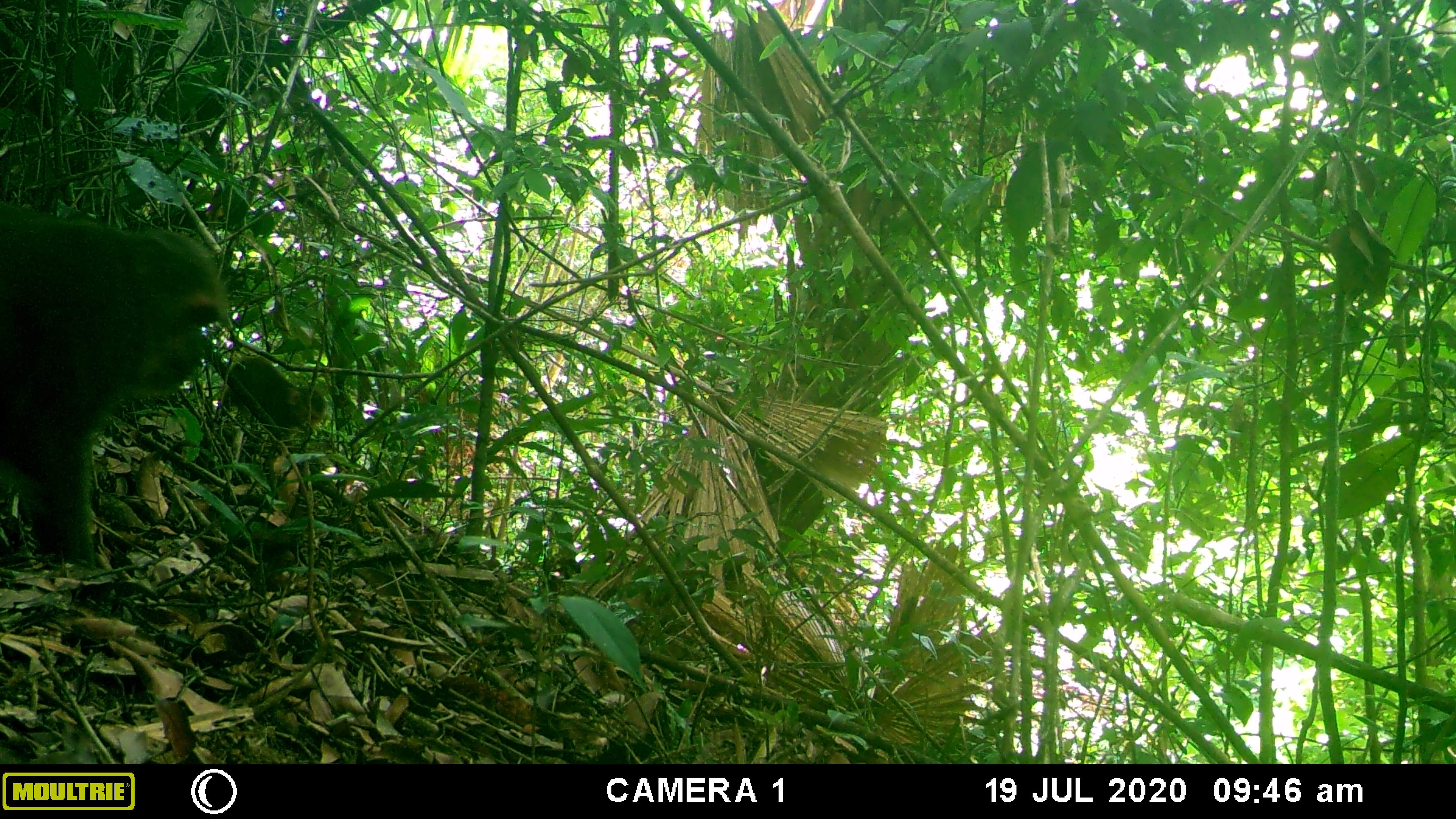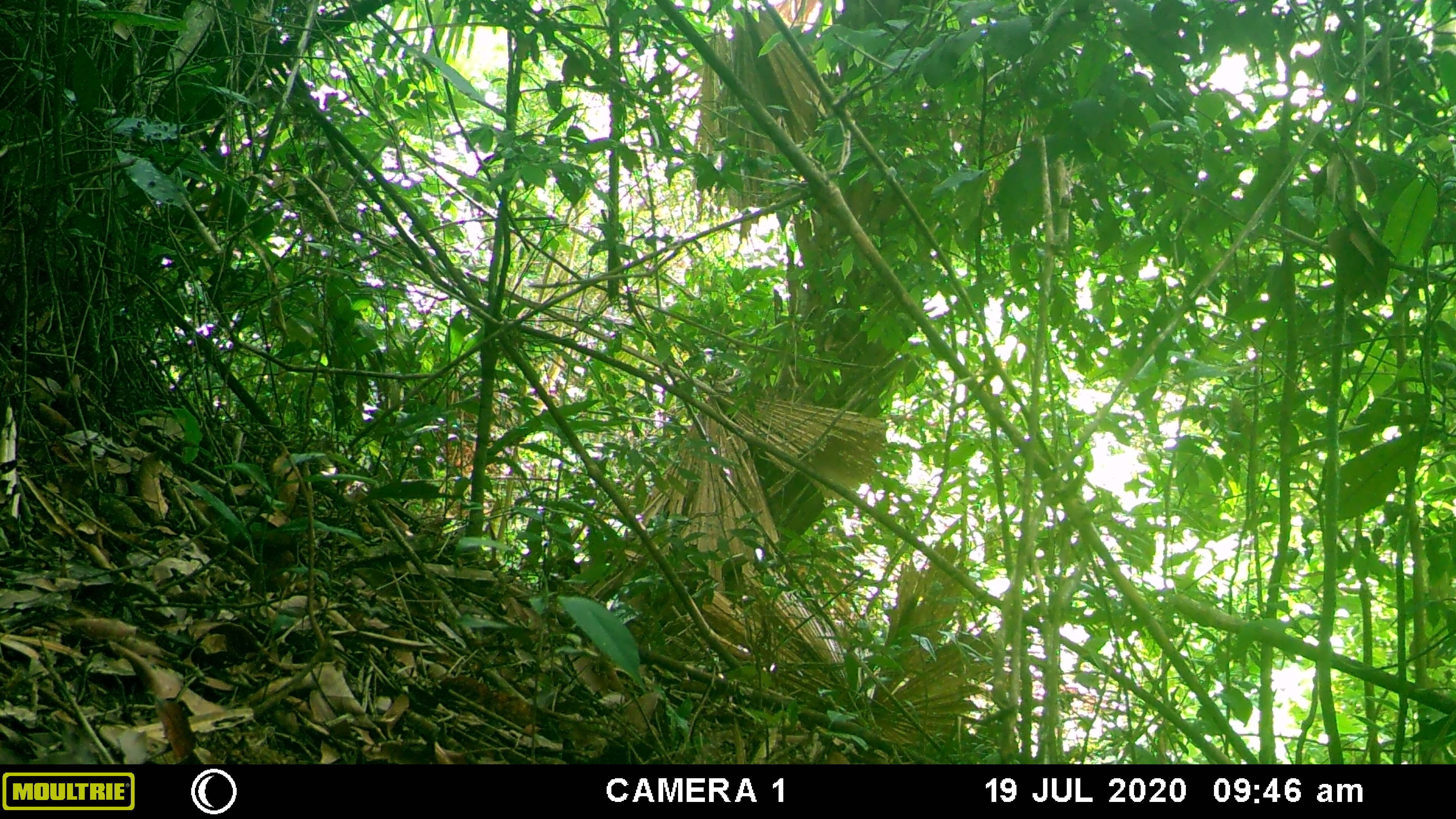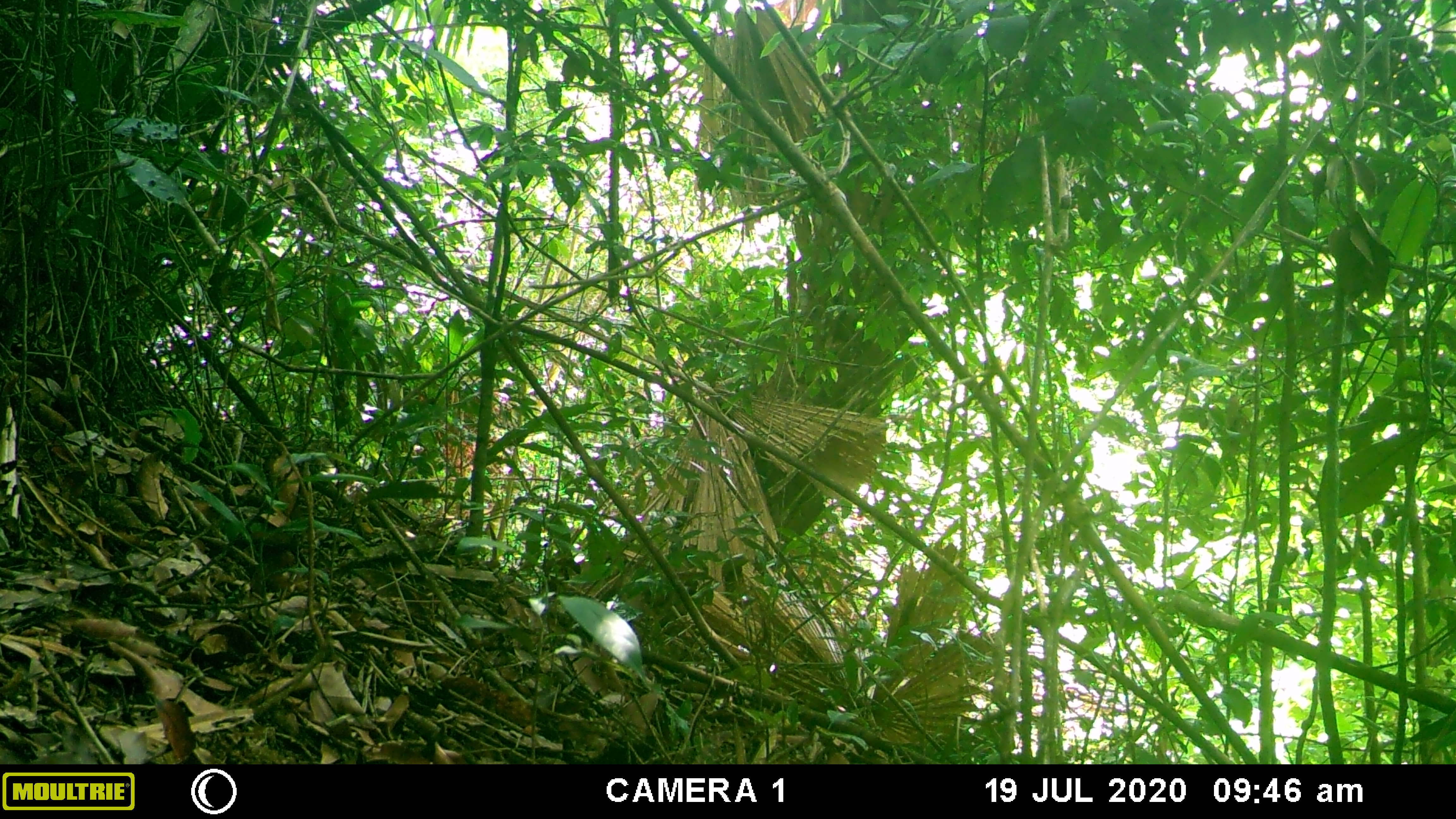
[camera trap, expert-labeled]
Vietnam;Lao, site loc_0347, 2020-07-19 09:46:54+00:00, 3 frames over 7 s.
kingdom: Animalia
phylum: Chordata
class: Mammalia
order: Primates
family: Cercopithecidae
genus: Macaca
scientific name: Macaca arctoides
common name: stump-tailed macaque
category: stump tailed macaque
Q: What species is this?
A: Stump tailed macaque (stump-tailed macaque) (Macaca arctoides).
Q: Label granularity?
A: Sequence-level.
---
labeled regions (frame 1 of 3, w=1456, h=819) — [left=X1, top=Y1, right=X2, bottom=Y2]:
stump tailed macaque: [left=0, top=202, right=226, bottom=560]; [left=212, top=354, right=326, bottom=469]